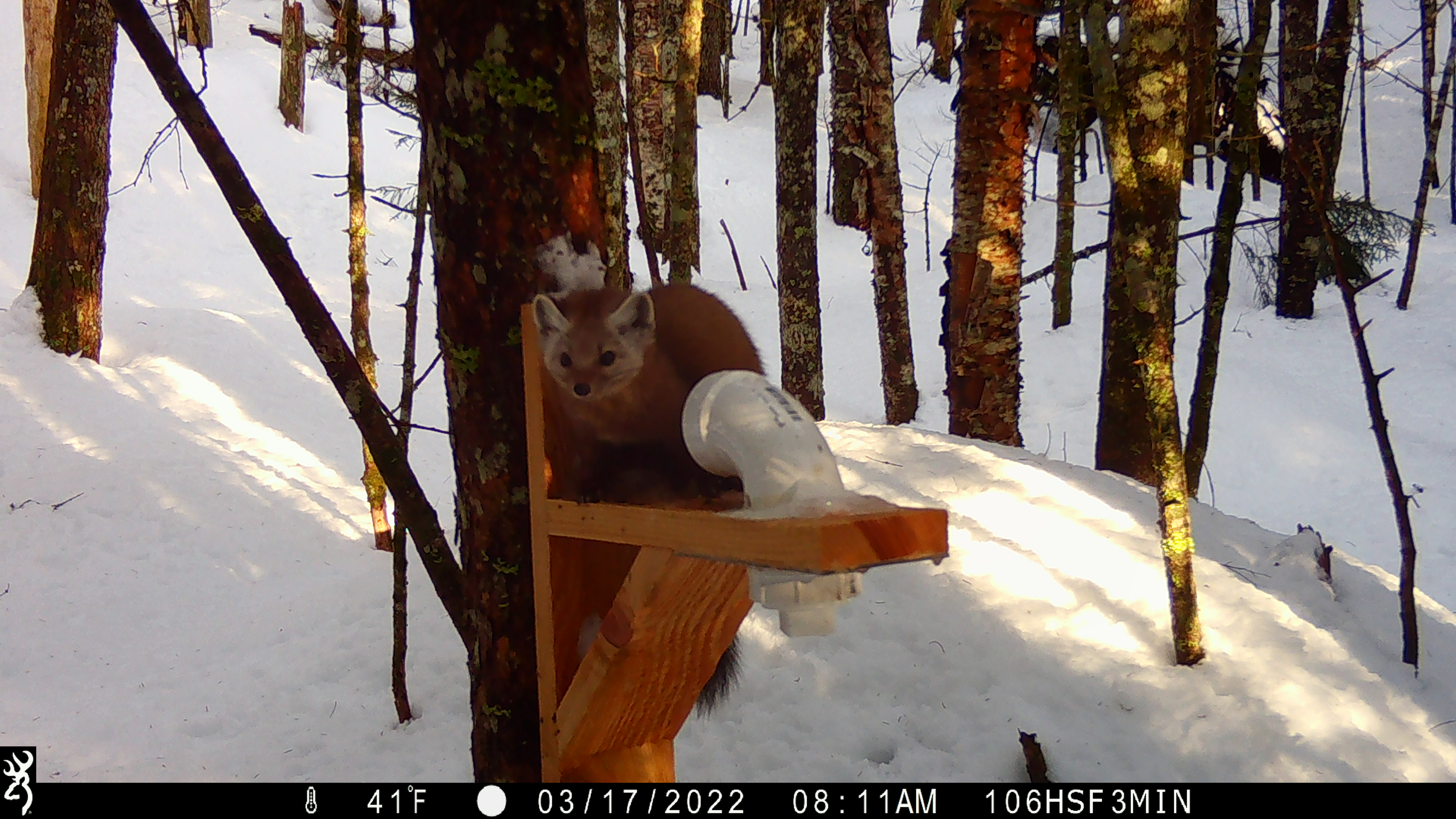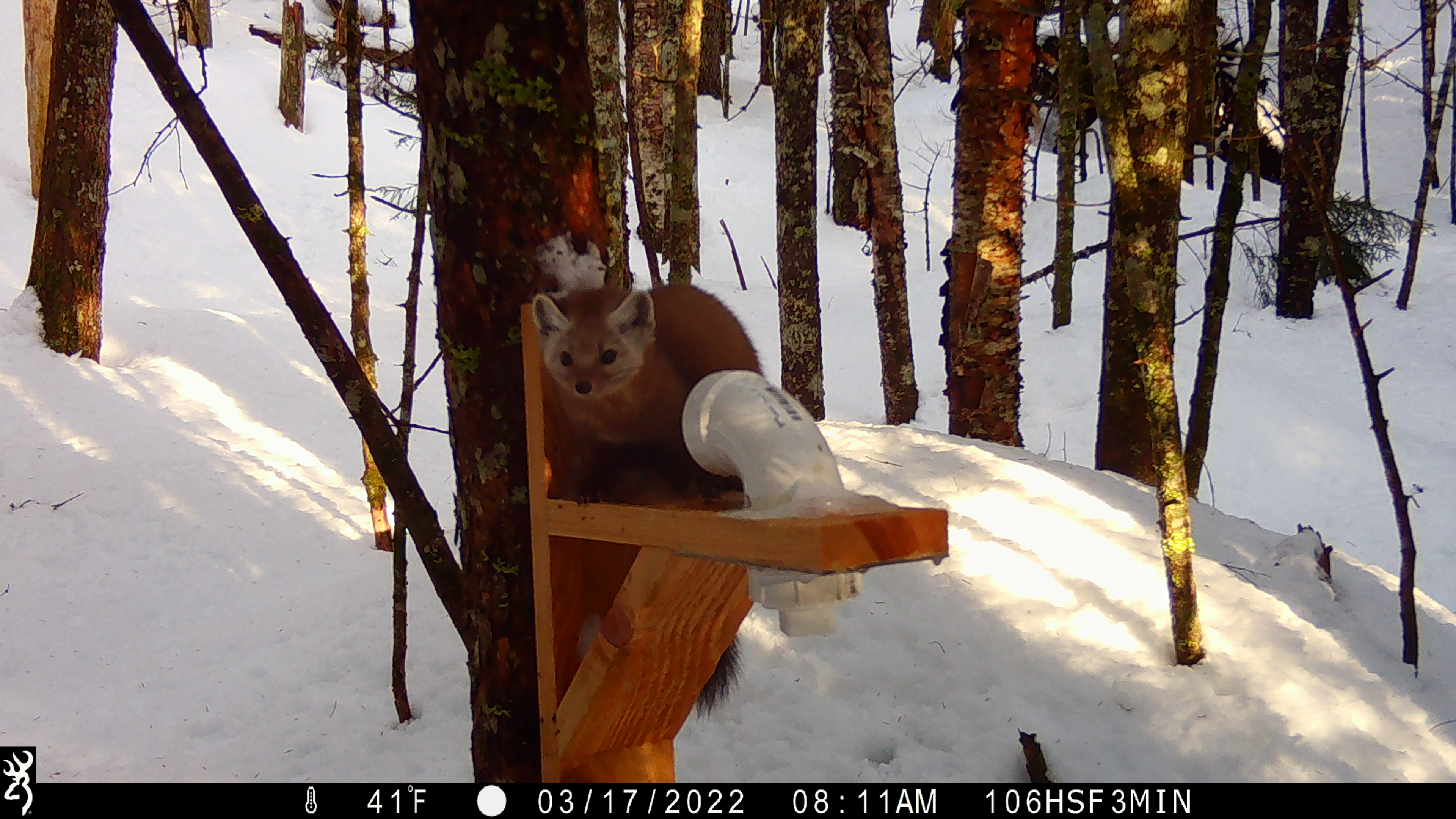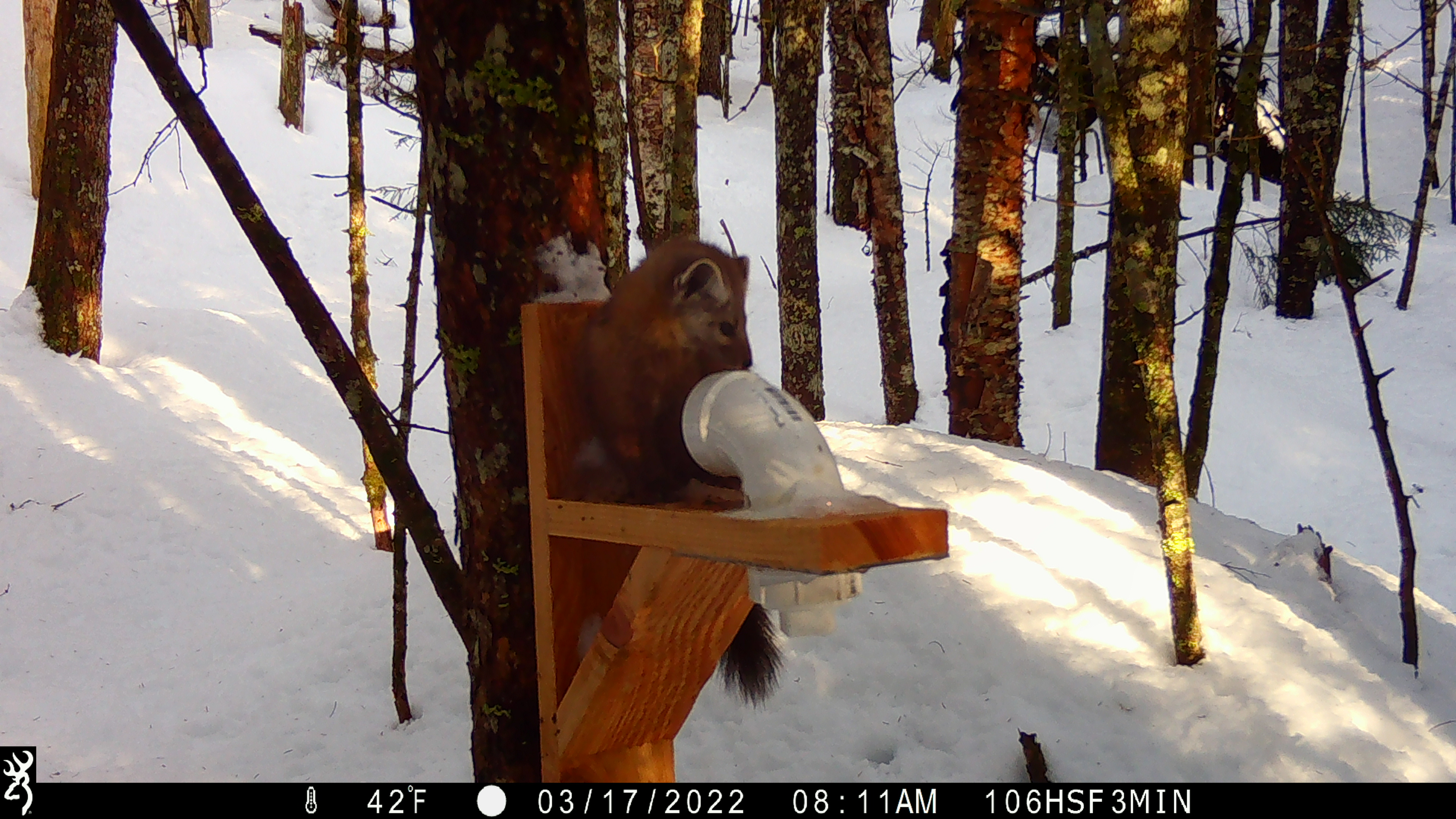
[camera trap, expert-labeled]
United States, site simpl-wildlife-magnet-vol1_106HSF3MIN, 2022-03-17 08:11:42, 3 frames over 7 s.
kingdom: Animalia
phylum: Chordata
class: Mammalia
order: Carnivora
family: Mustelidae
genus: Martes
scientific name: Martes americana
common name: american marten